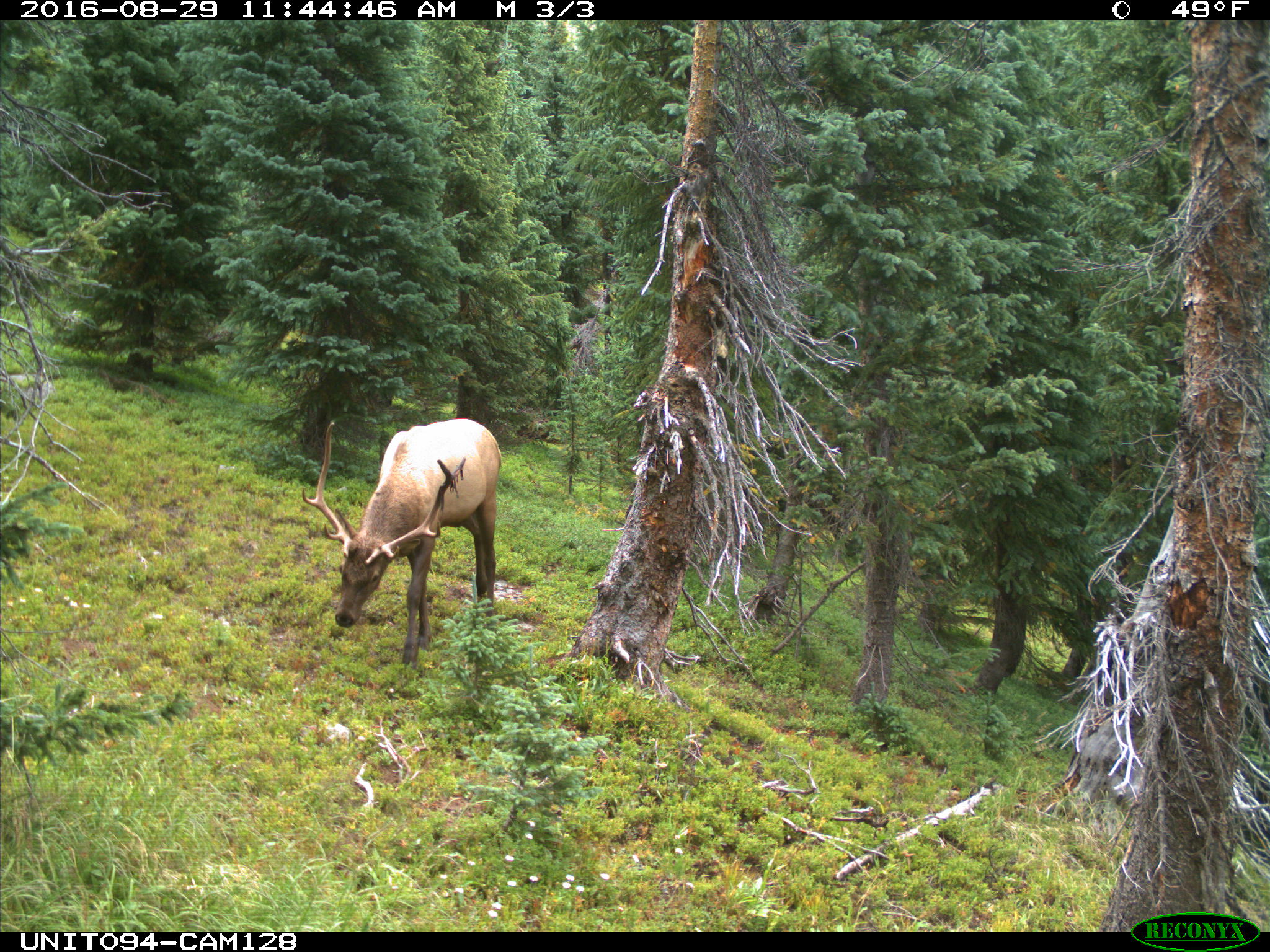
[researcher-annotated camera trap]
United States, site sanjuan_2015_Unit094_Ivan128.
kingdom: Animalia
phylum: Chordata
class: Mammalia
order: Artiodactyla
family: Cervidae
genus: Cervus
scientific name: Cervus elaphus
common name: red deer